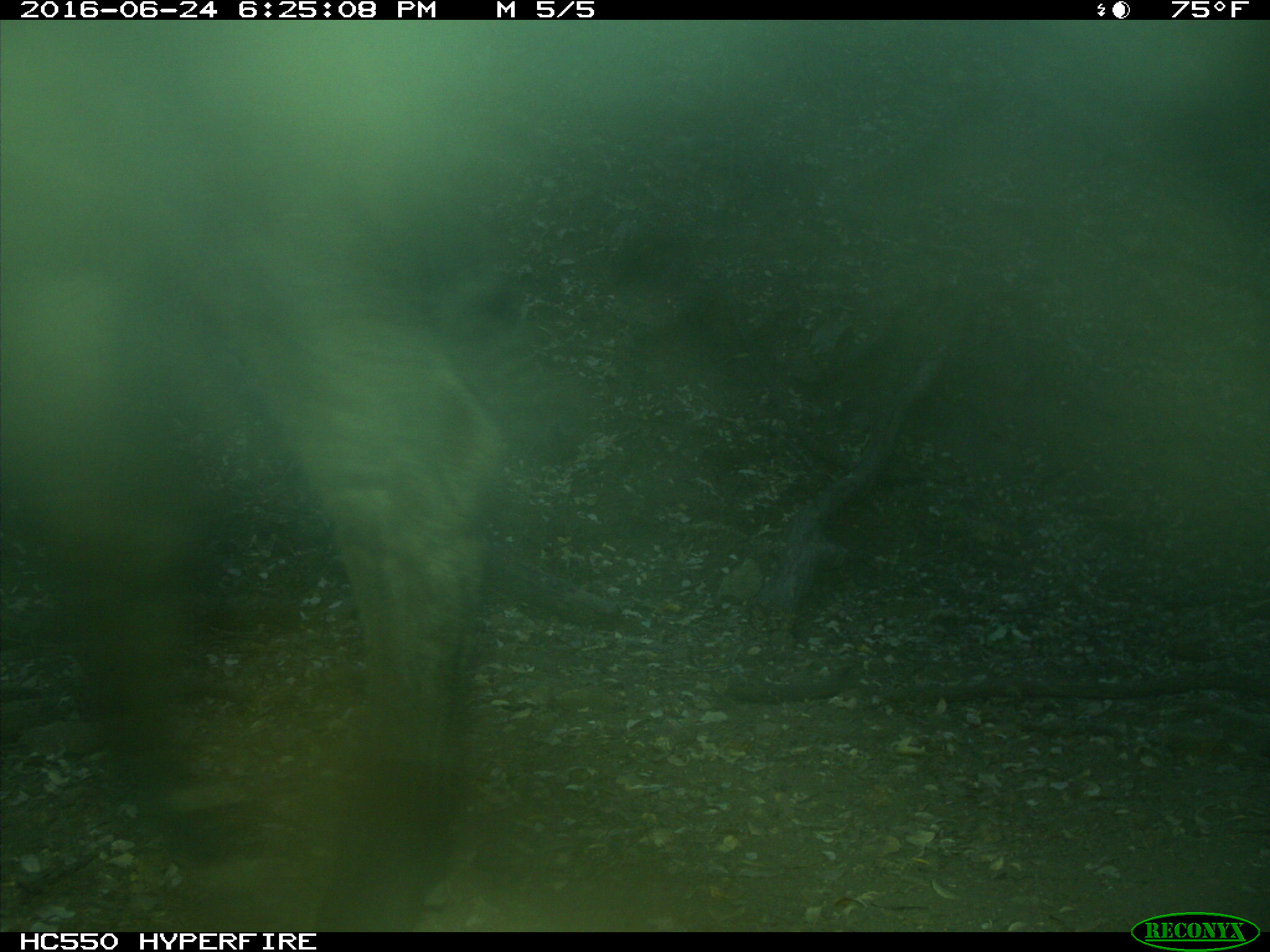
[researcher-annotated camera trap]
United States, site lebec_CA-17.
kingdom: Animalia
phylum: Chordata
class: Mammalia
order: Artiodactyla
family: Bovidae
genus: Bos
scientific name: Bos taurus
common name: domestic cow